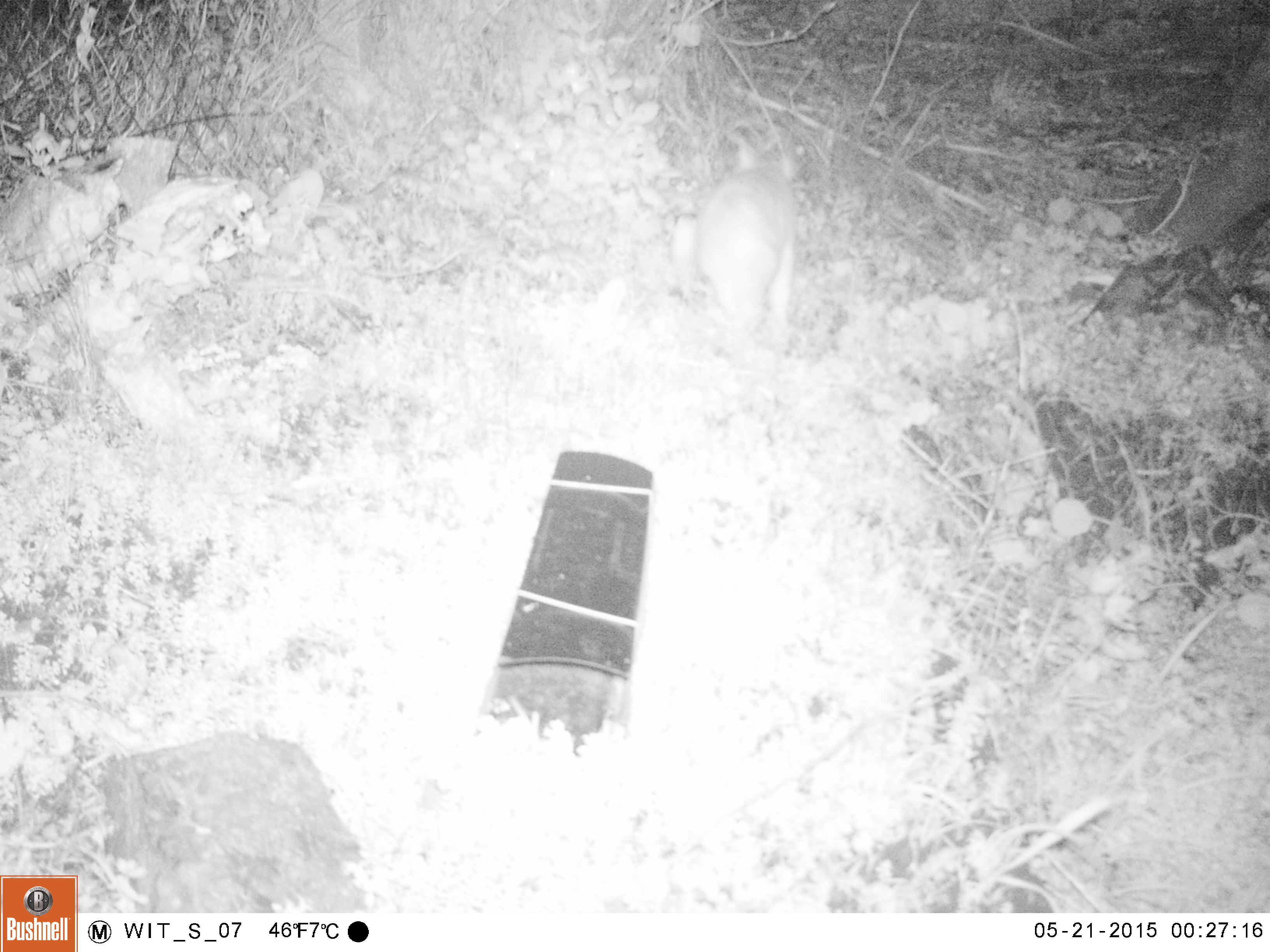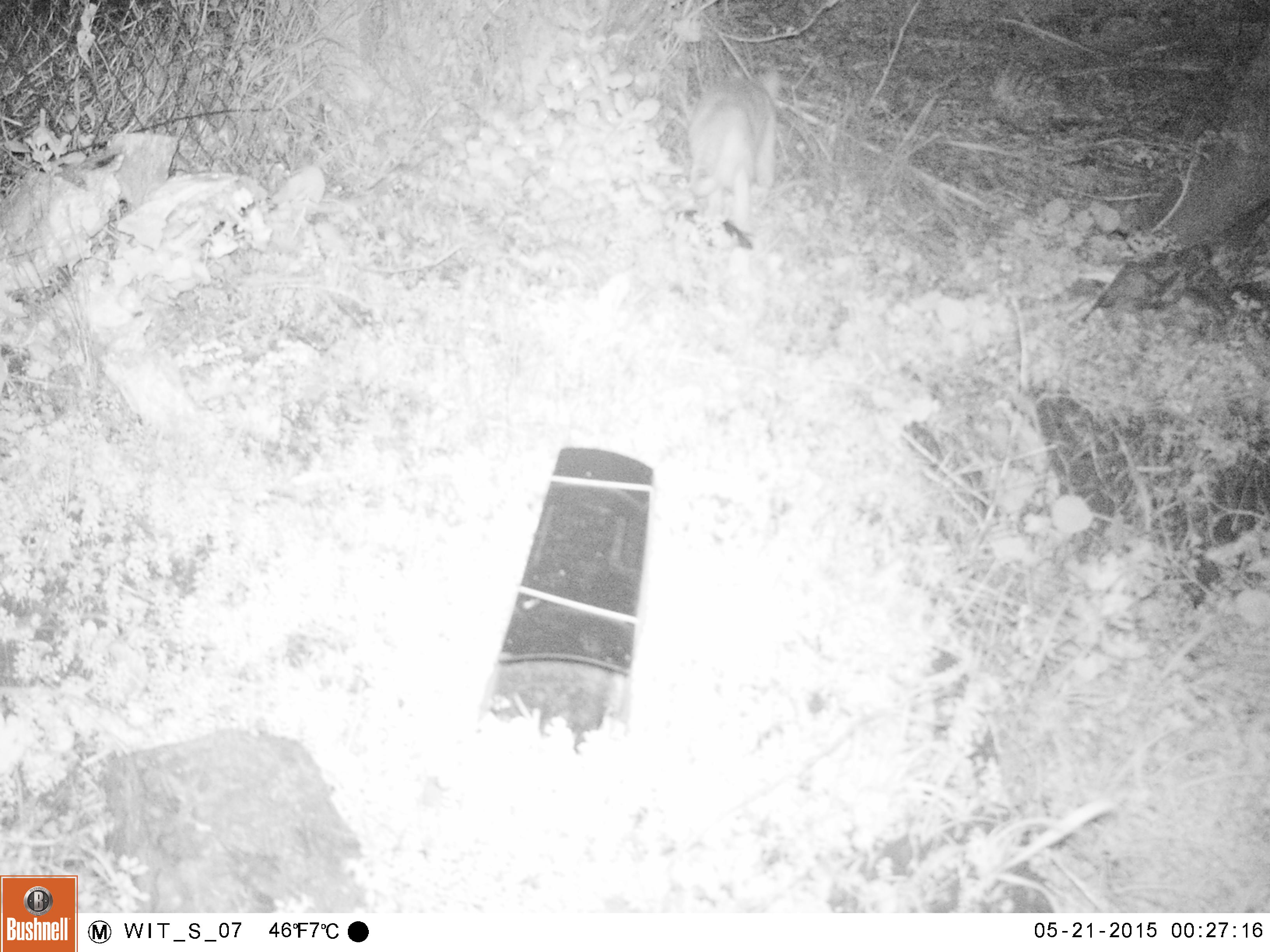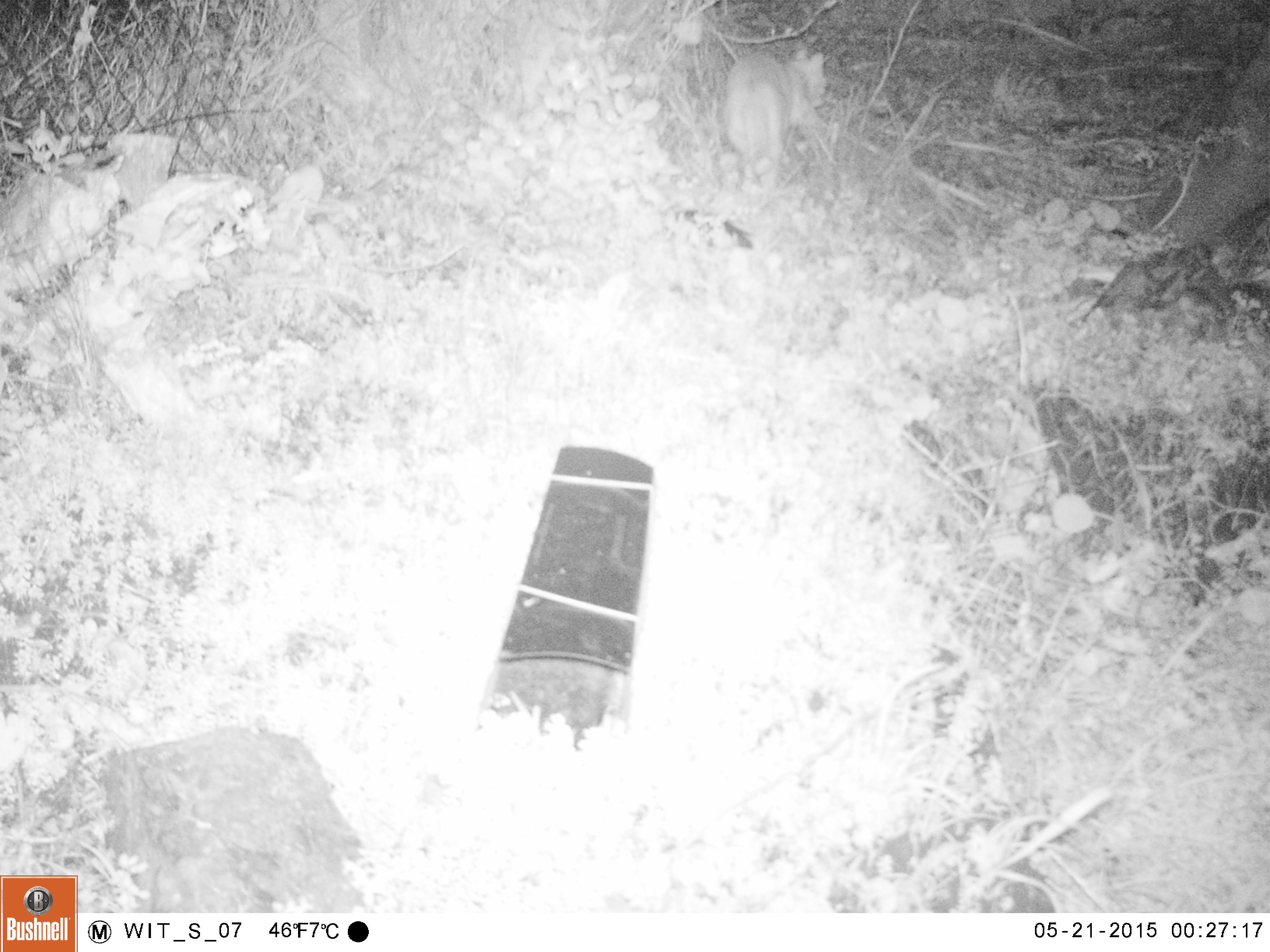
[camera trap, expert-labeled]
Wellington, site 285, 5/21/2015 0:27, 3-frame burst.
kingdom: Animalia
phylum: Chordata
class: Mammalia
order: Carnivora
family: Felidae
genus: Felis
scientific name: Felis catus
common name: cat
Cat (Felis catus).